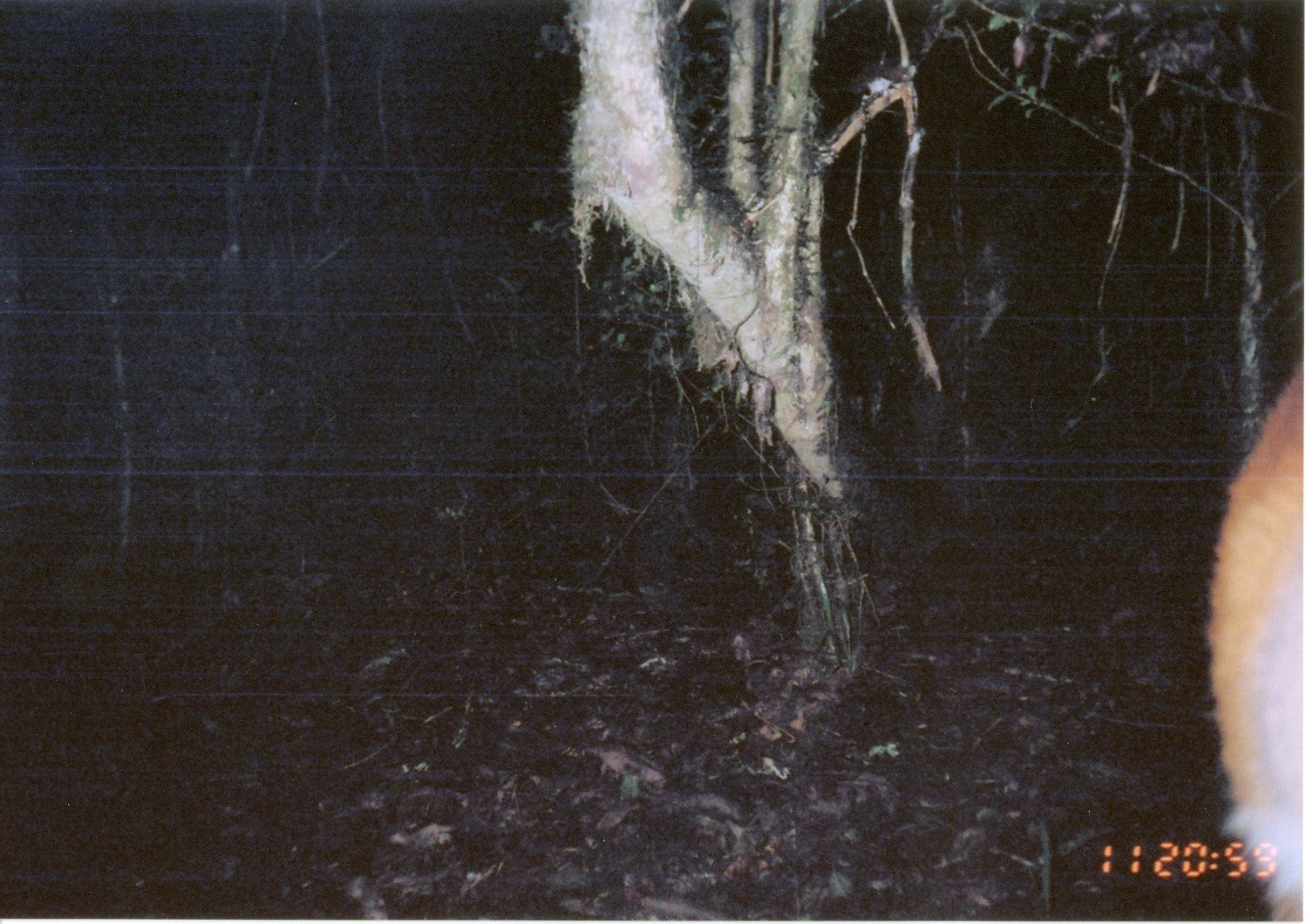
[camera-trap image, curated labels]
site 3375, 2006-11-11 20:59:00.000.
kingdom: Animalia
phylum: Chordata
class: Mammalia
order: Artiodactyla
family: Bovidae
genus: Cephalophus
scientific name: Cephalophus harveyi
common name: harvey's duiker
Cephalophus harveyi (harvey's duiker), count 1.